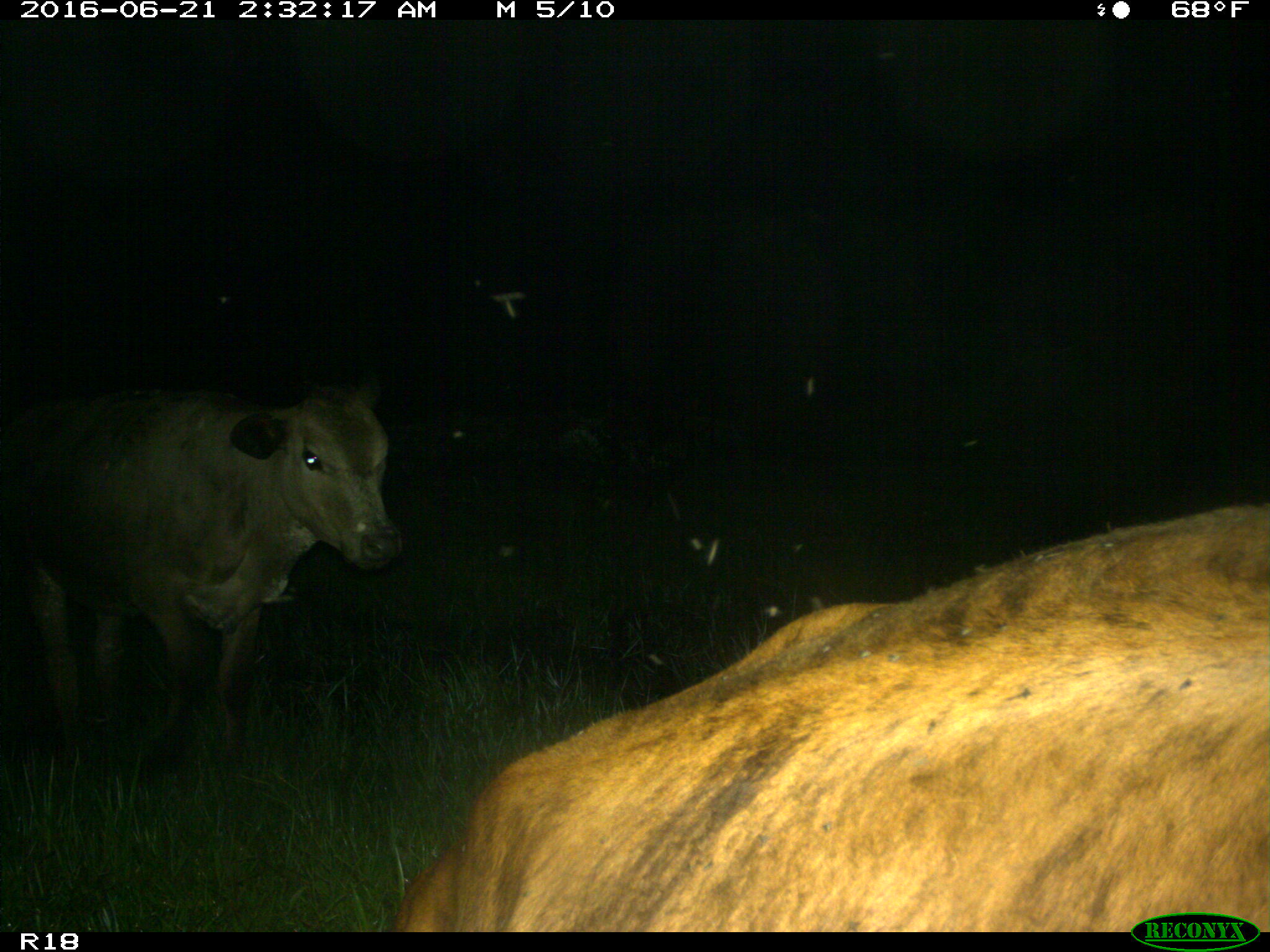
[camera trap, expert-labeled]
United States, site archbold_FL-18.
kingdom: Animalia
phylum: Chordata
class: Mammalia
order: Artiodactyla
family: Bovidae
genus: Bos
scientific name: Bos taurus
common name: domestic cow